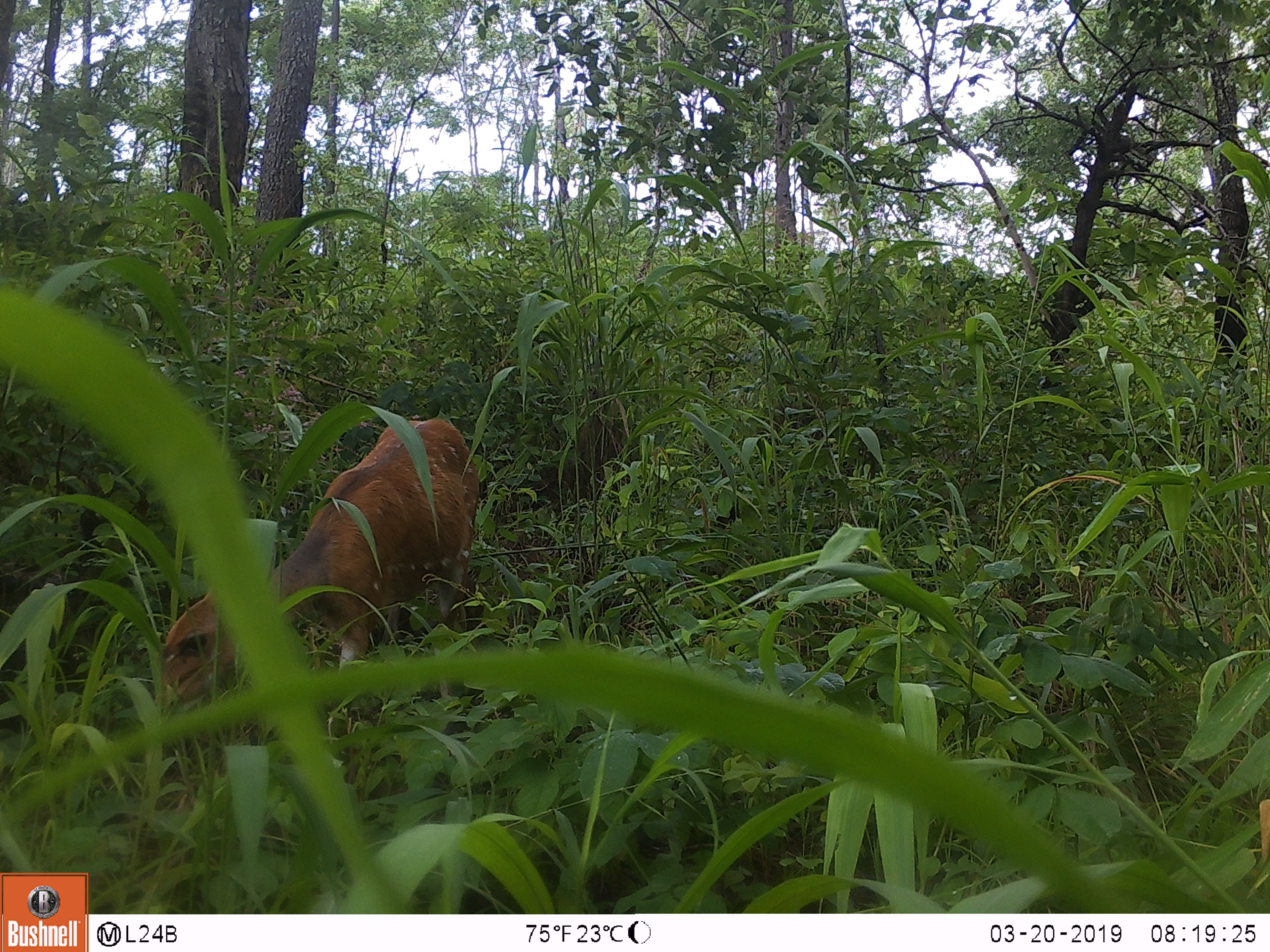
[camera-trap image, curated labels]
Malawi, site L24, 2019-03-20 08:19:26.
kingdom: Animalia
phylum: Chordata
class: Mammalia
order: Artiodactyla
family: Bovidae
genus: Tragelaphus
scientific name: Tragelaphus sylvaticus sylvaticus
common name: cape bushbuck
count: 1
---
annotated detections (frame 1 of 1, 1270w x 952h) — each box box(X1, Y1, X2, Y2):
cape bushbuck: box(138, 421, 507, 735)